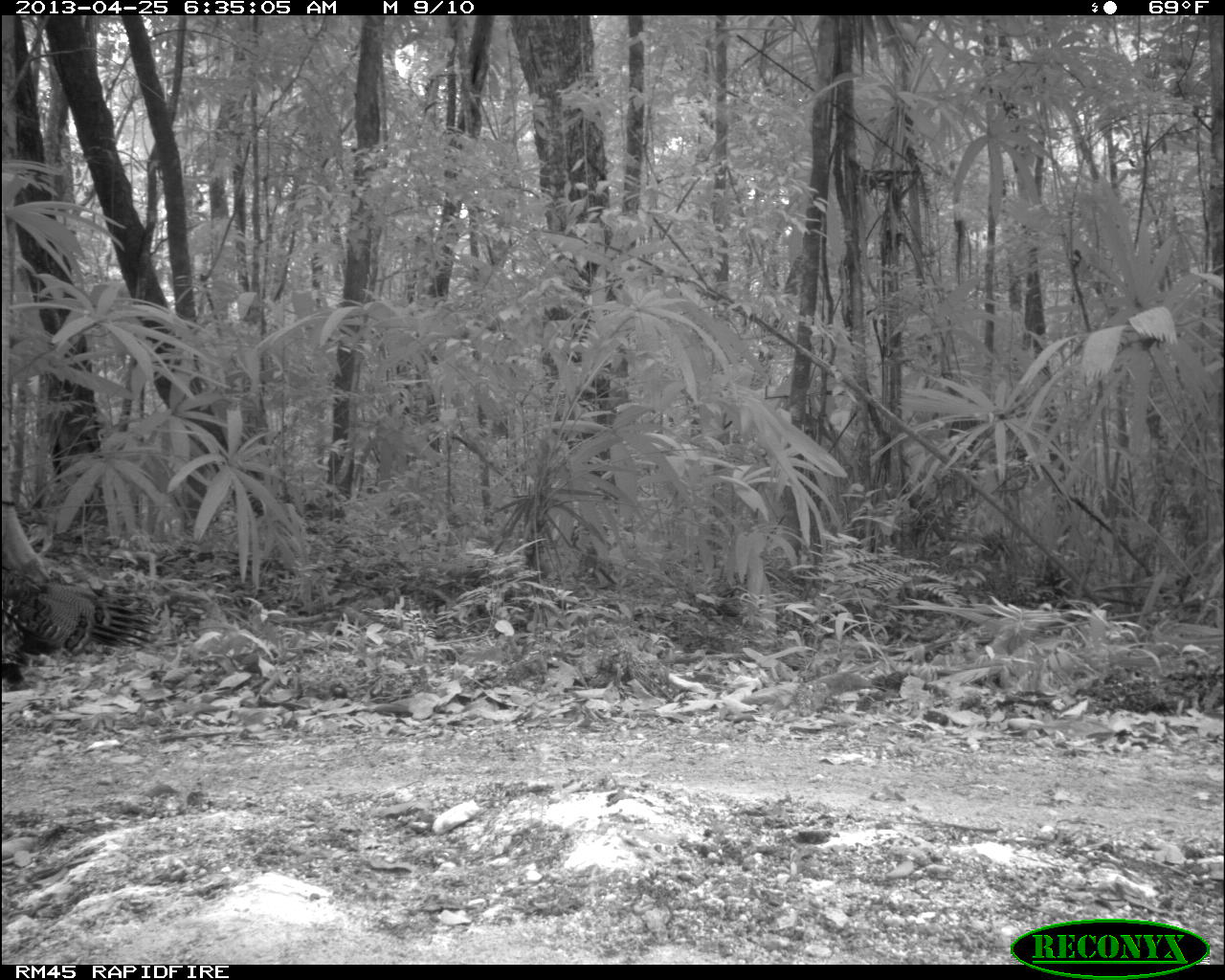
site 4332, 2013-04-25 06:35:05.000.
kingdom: Animalia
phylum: Chordata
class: Aves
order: Galliformes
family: Phasianidae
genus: Meleagris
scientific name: Meleagris ocellata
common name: ocellated turkey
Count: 1.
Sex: male.